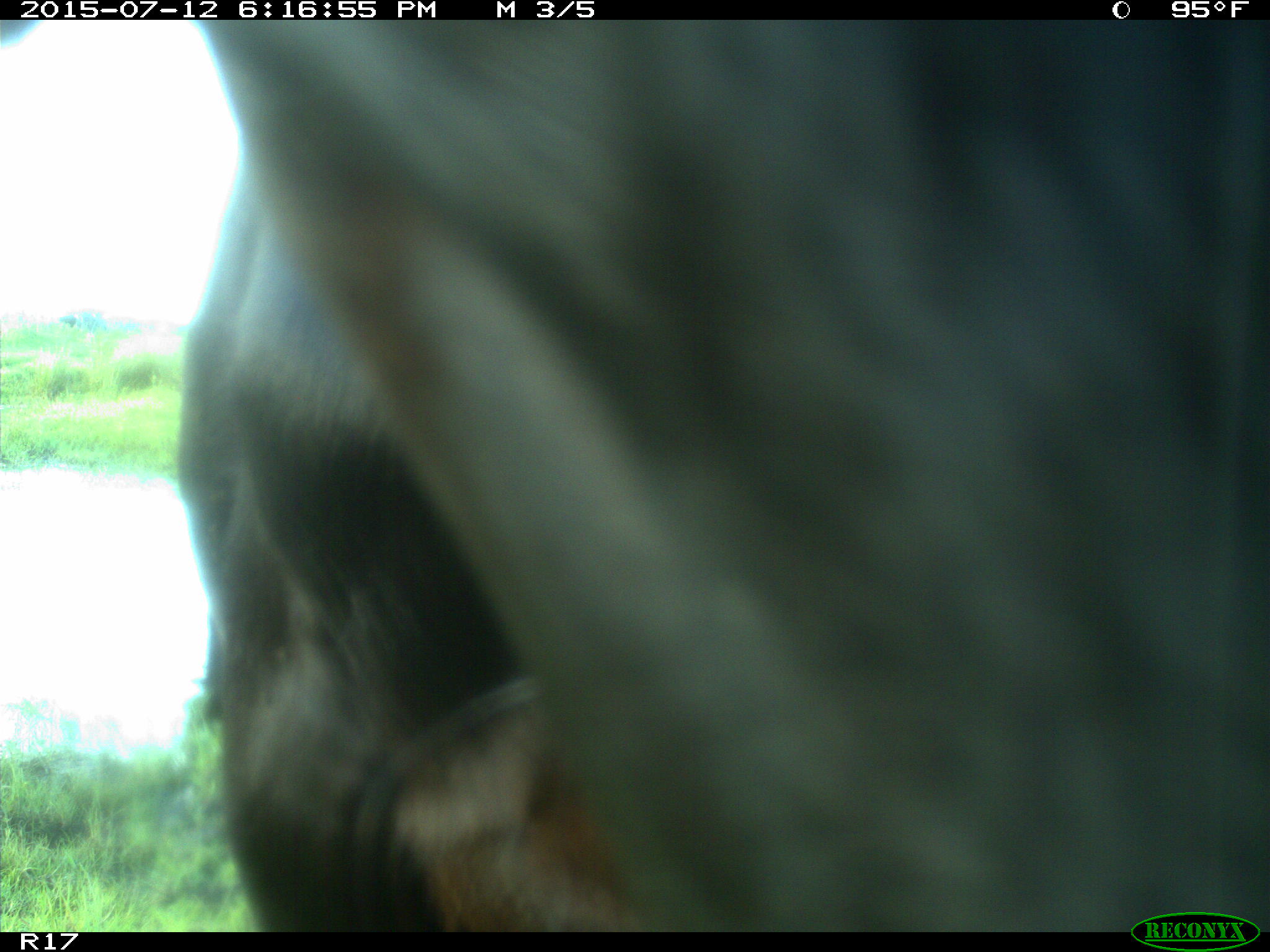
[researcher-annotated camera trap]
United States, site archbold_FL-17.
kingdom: Animalia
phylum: Chordata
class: Mammalia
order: Artiodactyla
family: Bovidae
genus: Bos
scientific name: Bos taurus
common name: domestic cow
Bos taurus (domestic cow).